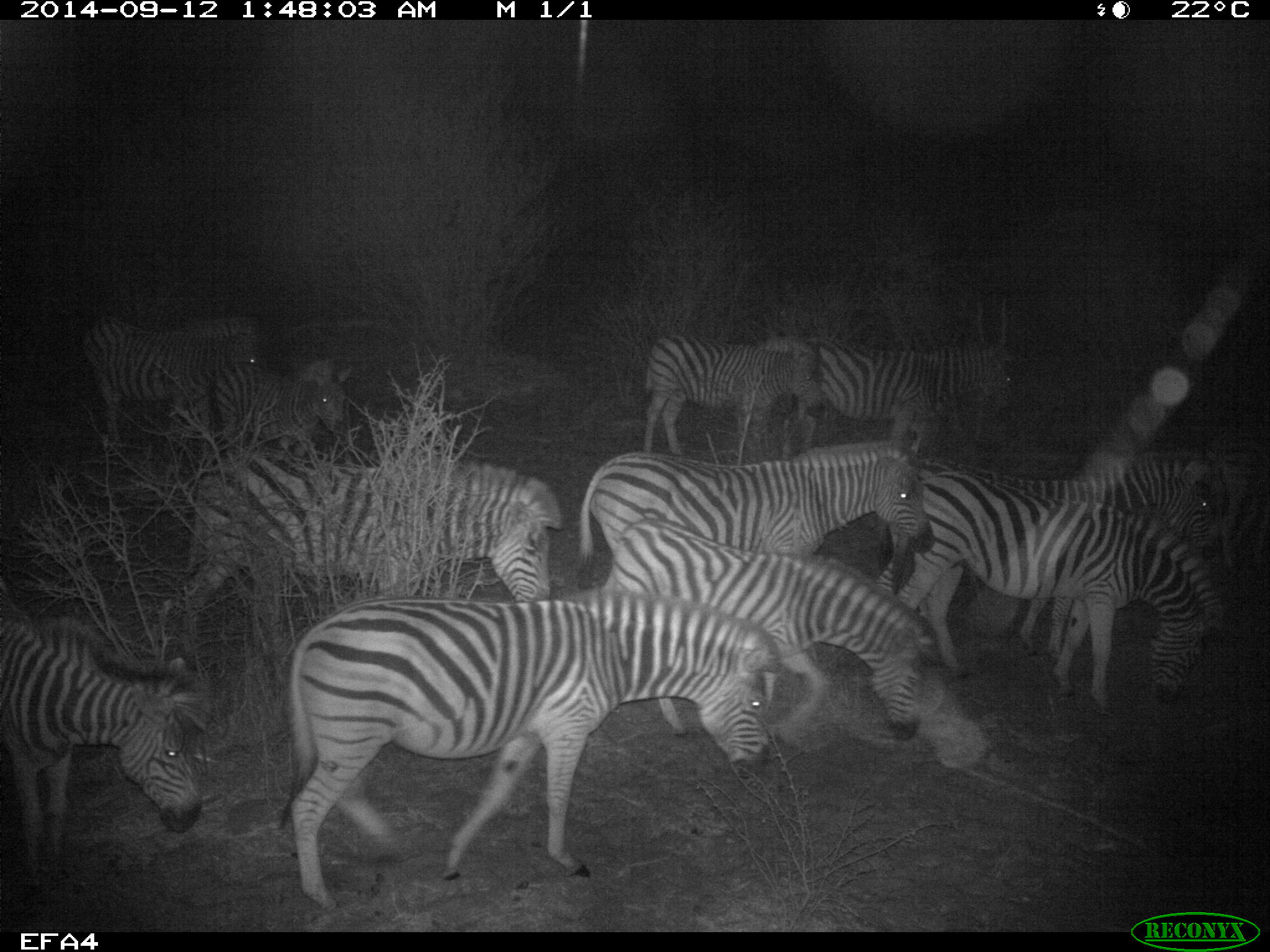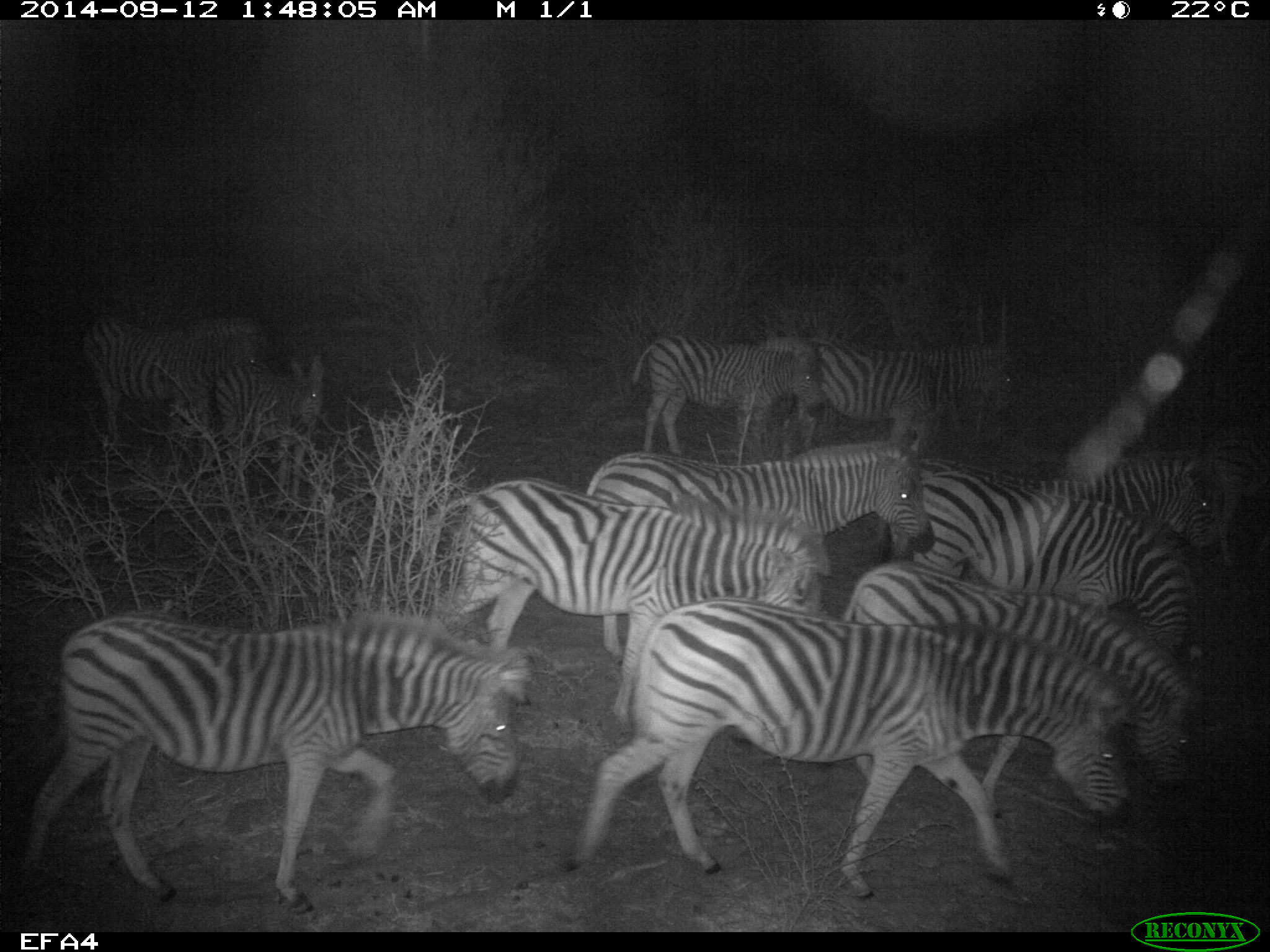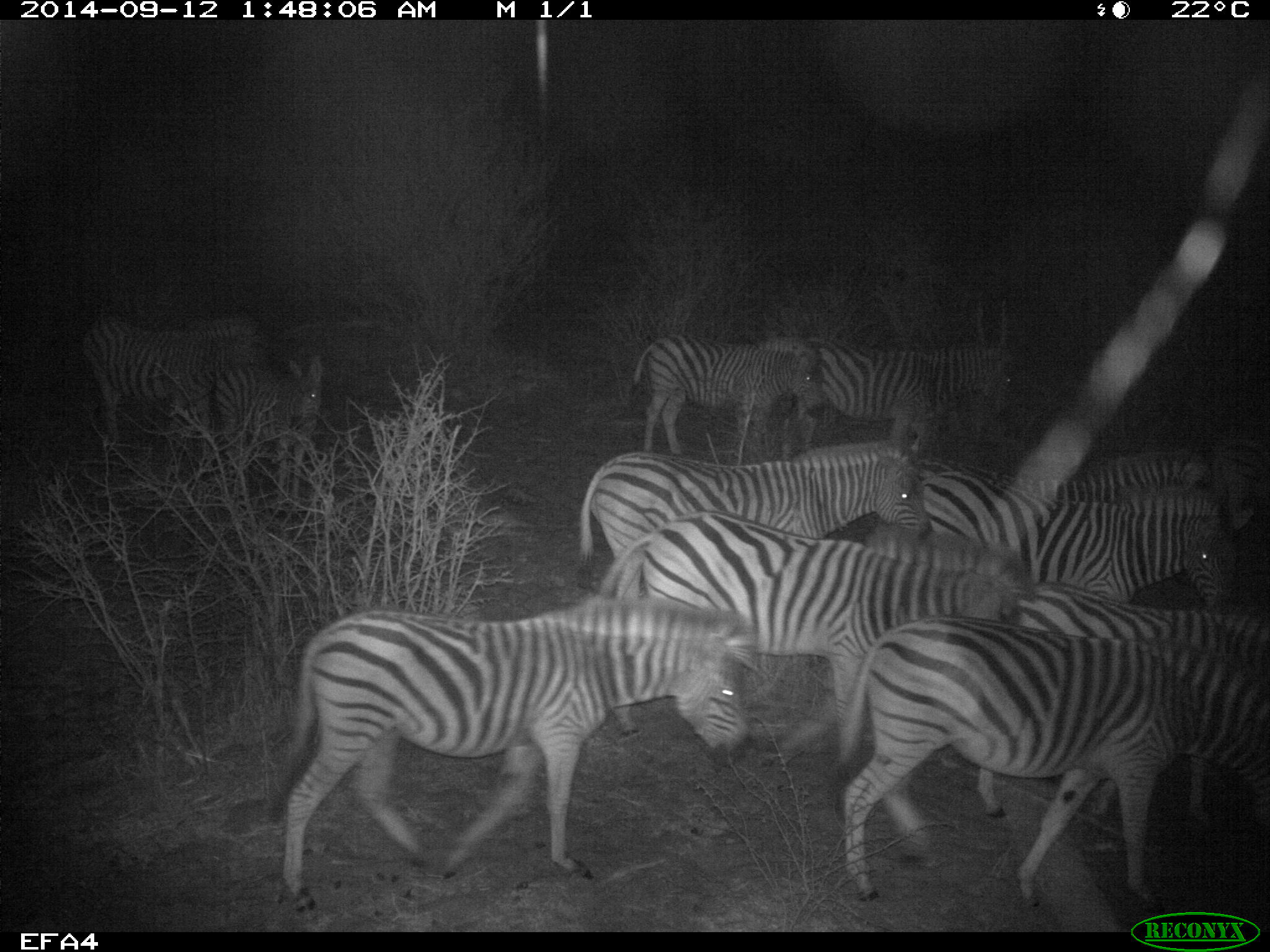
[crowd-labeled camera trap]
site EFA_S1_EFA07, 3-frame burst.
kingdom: Animalia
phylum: Chordata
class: Mammalia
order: Perissodactyla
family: Equidae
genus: Equus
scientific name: Equus quagga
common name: plains zebra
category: zebraplains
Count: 11-50.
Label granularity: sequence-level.